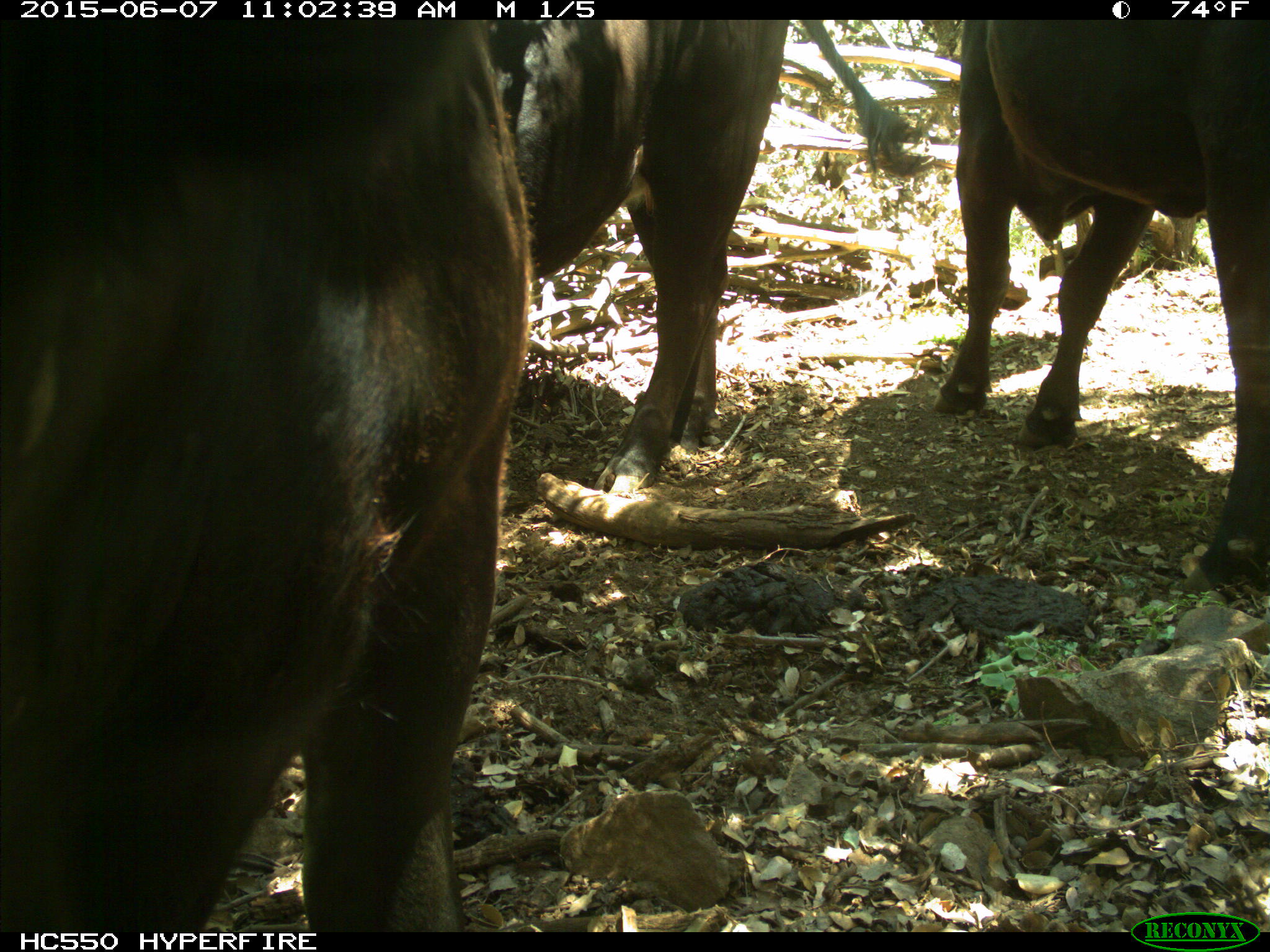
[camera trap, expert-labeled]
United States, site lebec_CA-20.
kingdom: Animalia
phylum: Chordata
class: Mammalia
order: Artiodactyla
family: Bovidae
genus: Bos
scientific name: Bos taurus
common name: domestic cow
Bos taurus (domestic cow).